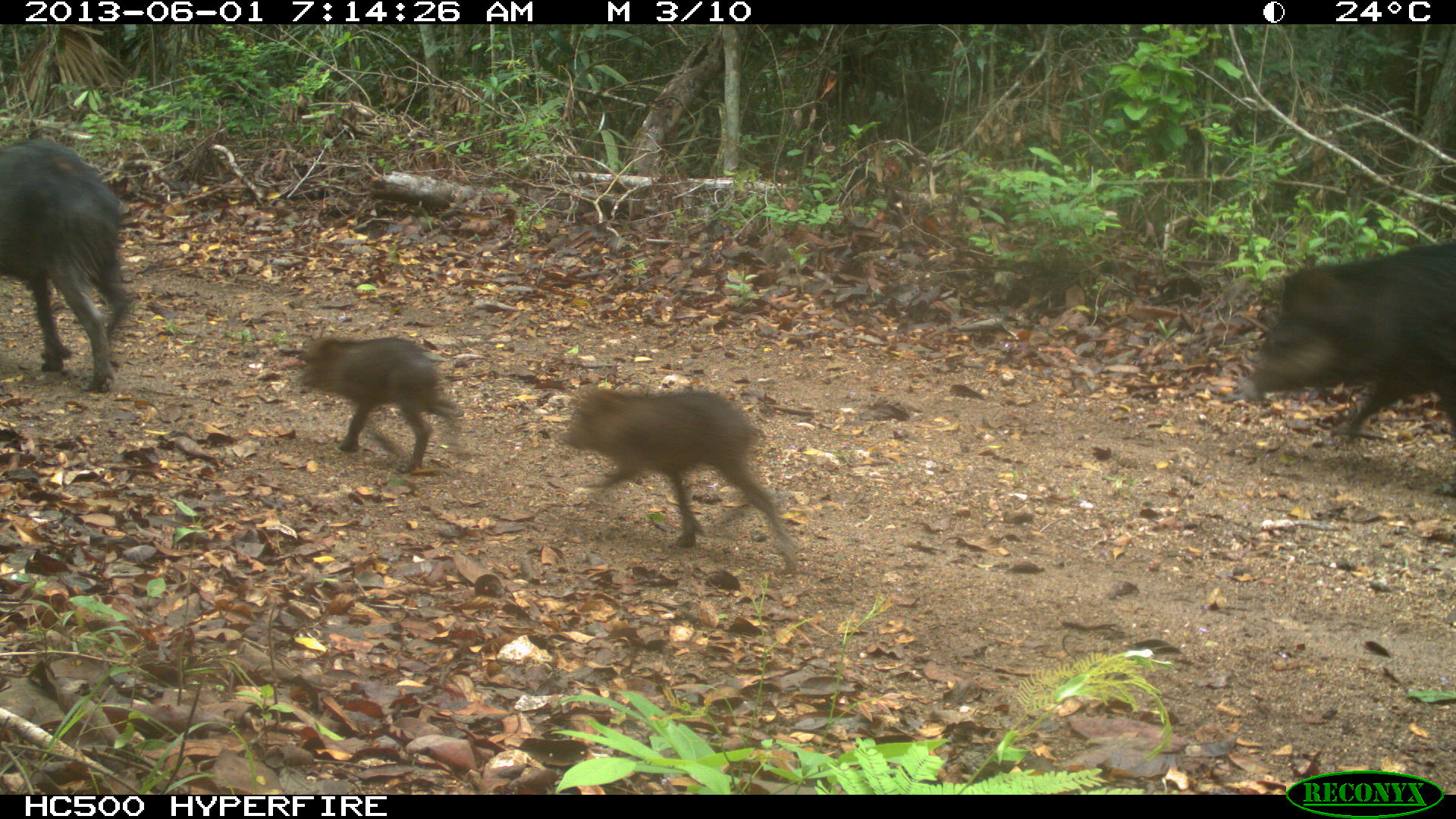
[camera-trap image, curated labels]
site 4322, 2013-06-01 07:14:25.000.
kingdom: Animalia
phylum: Chordata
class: Mammalia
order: Artiodactyla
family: Tayassuidae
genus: Tayassu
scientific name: Tayassu pecari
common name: white-lipped peccary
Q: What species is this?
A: Tayassu pecari (white-lipped peccary).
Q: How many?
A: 9.